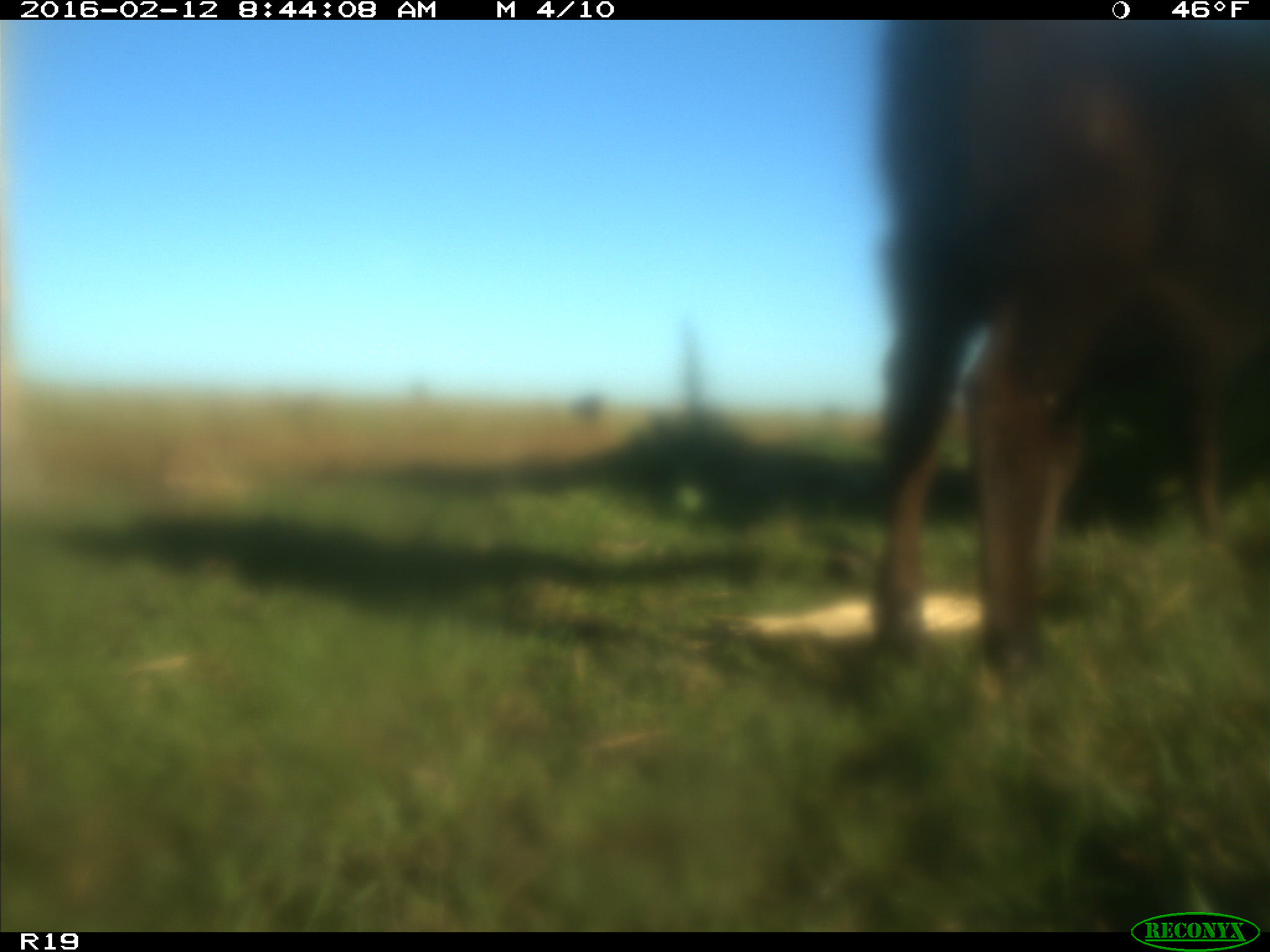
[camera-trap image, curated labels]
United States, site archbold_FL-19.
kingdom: Animalia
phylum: Chordata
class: Mammalia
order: Artiodactyla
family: Bovidae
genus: Bos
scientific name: Bos taurus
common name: domestic cow